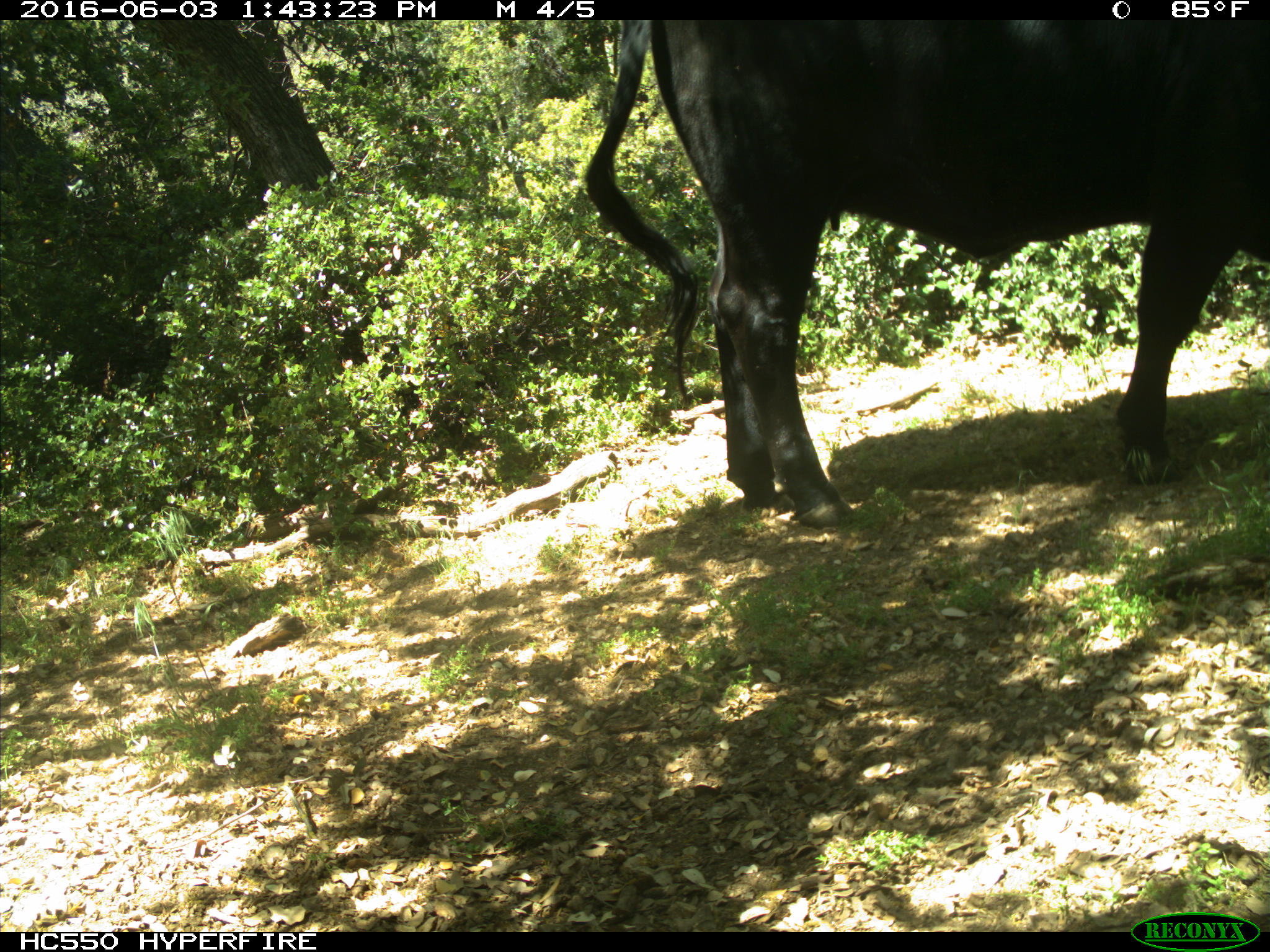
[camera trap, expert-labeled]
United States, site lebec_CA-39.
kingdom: Animalia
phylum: Chordata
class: Mammalia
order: Artiodactyla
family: Bovidae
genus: Bos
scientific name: Bos taurus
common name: domestic cow